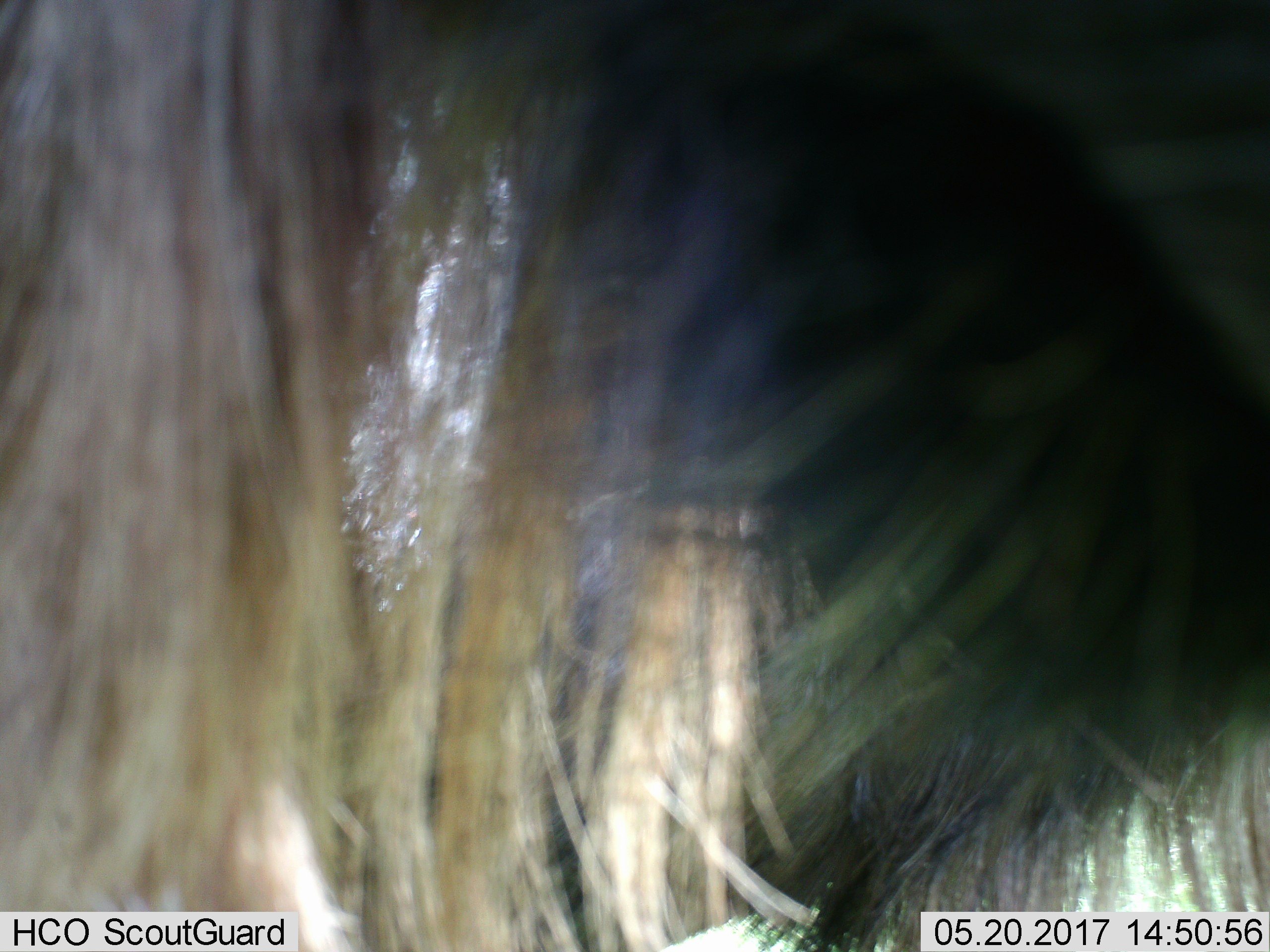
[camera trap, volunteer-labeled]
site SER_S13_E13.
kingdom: Animalia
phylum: Chordata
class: Mammalia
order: Artiodactyla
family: Bovidae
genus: Connochaetes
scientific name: Connochaetes taurinus taurinus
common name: blue wildebeest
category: wildebeestblue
Wildebeestblue (blue wildebeest) (Connochaetes taurinus taurinus), count 1. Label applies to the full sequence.